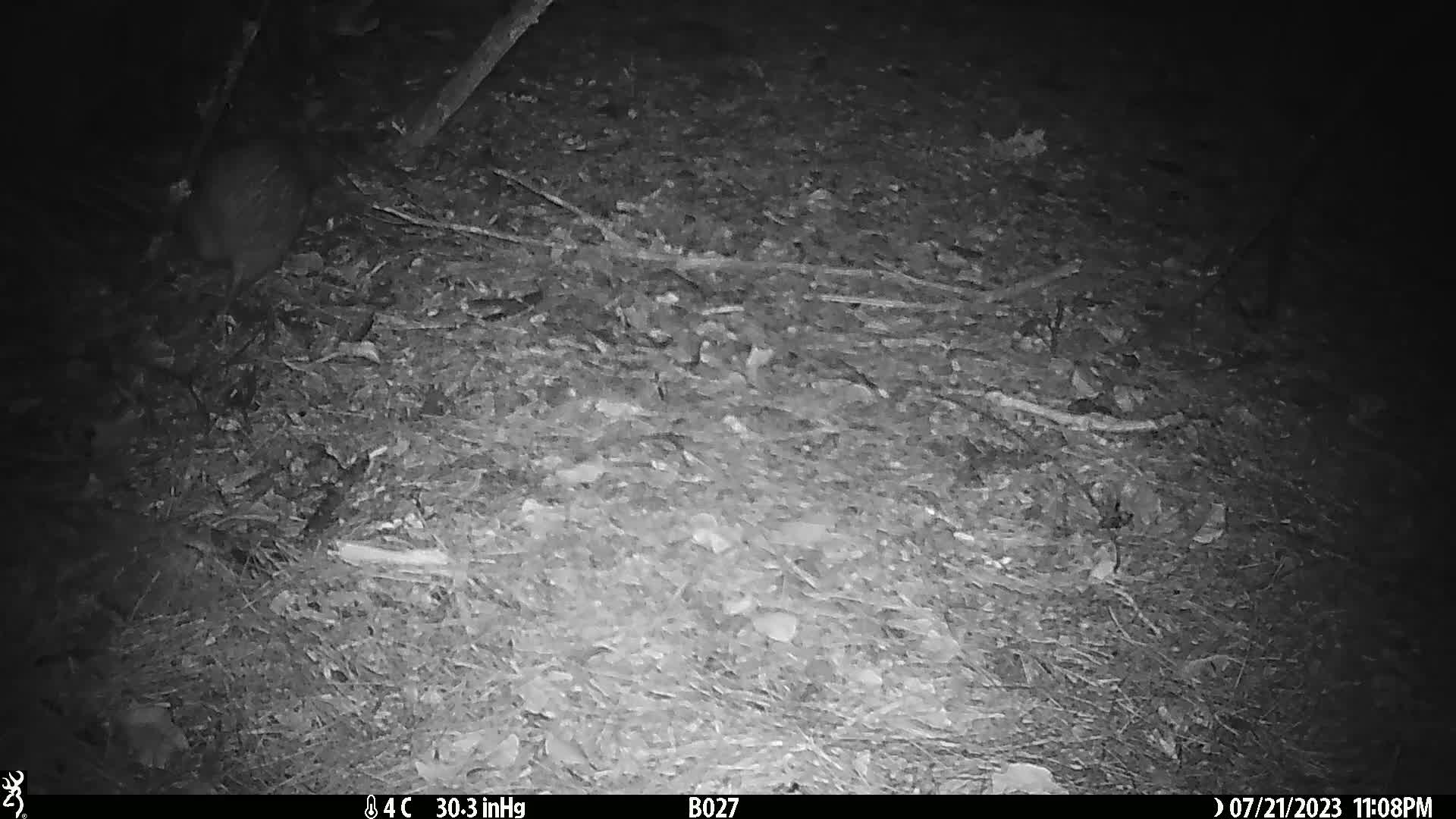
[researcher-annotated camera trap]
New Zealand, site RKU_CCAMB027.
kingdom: Animalia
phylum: Chordata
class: Aves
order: Apterygiformes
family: Apterygidae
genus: Apteryx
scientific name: Apteryx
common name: kiwi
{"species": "kiwi (Apteryx)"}